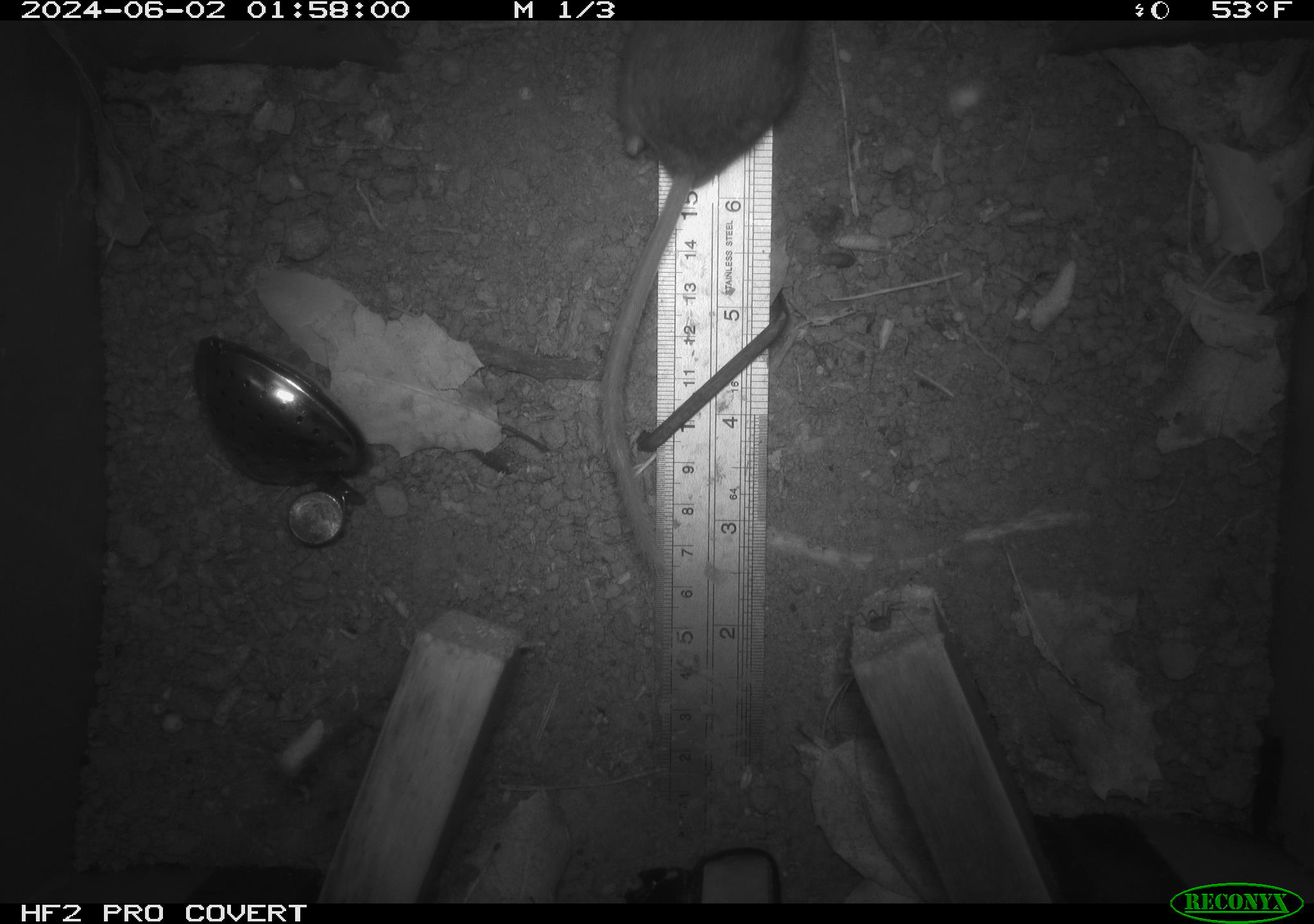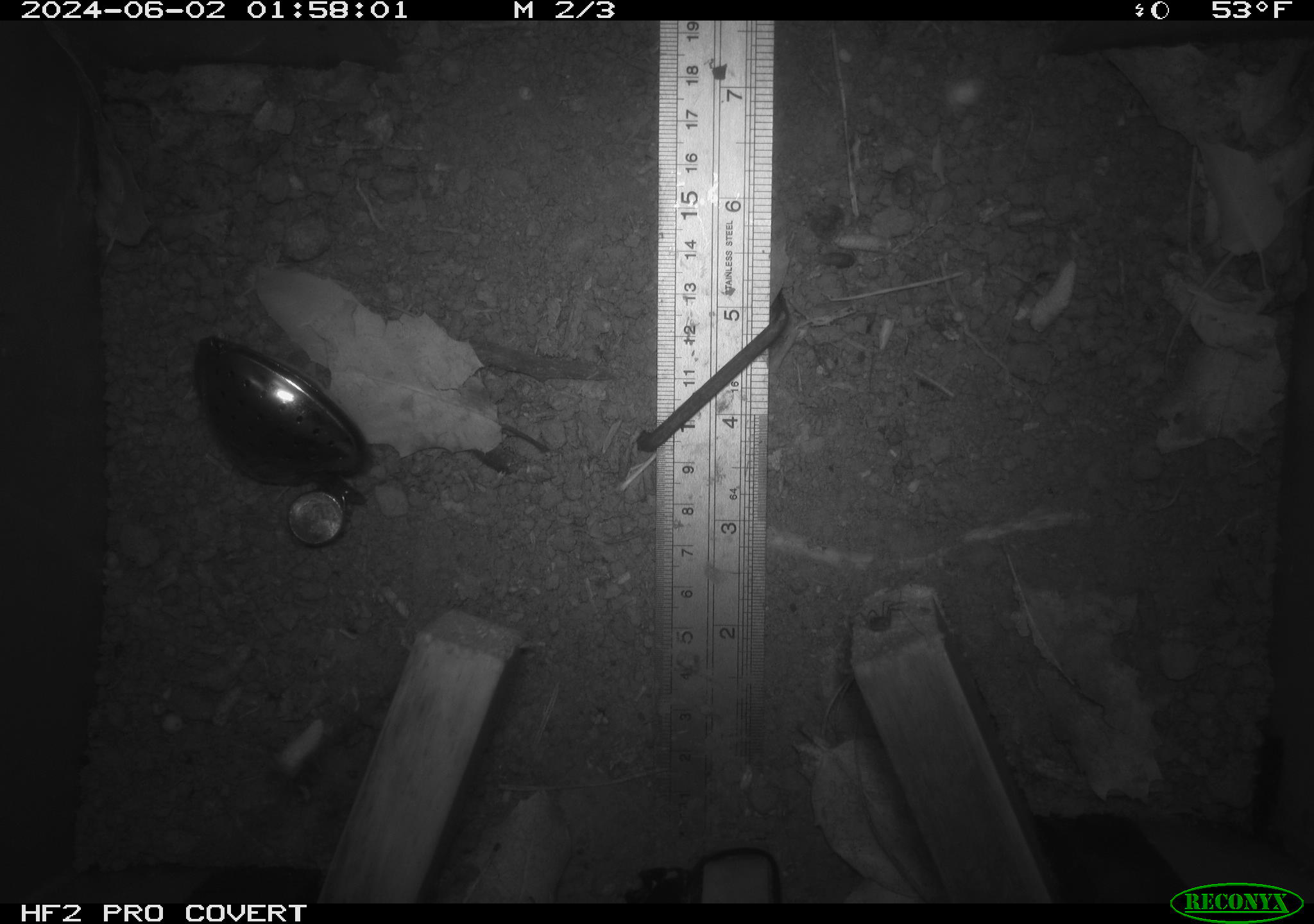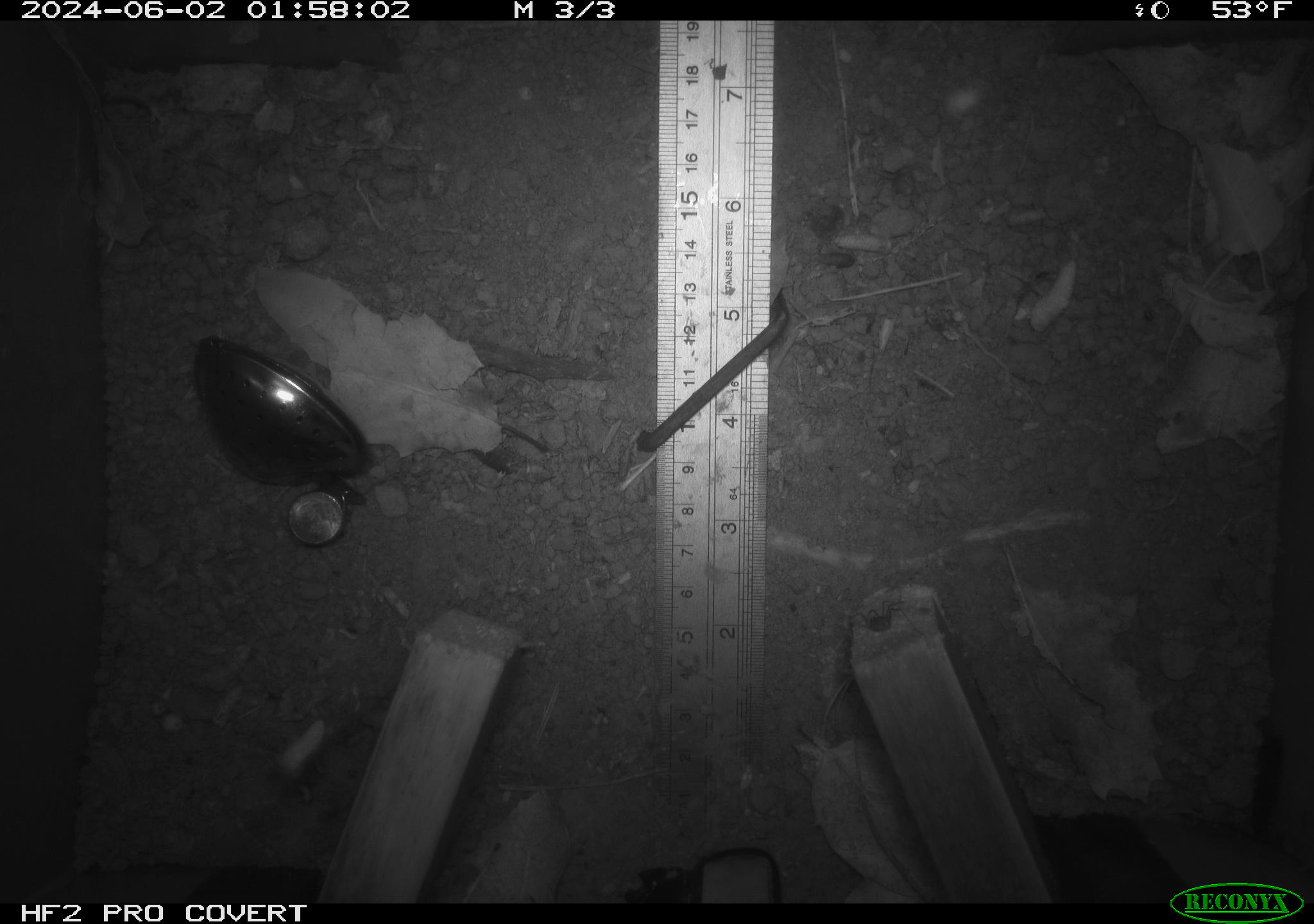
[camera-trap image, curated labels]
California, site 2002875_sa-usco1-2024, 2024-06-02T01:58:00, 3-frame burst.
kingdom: Animalia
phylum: Chordata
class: Mammalia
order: Rodentia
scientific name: Rodentia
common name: mouse species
Mouse species (Rodentia).